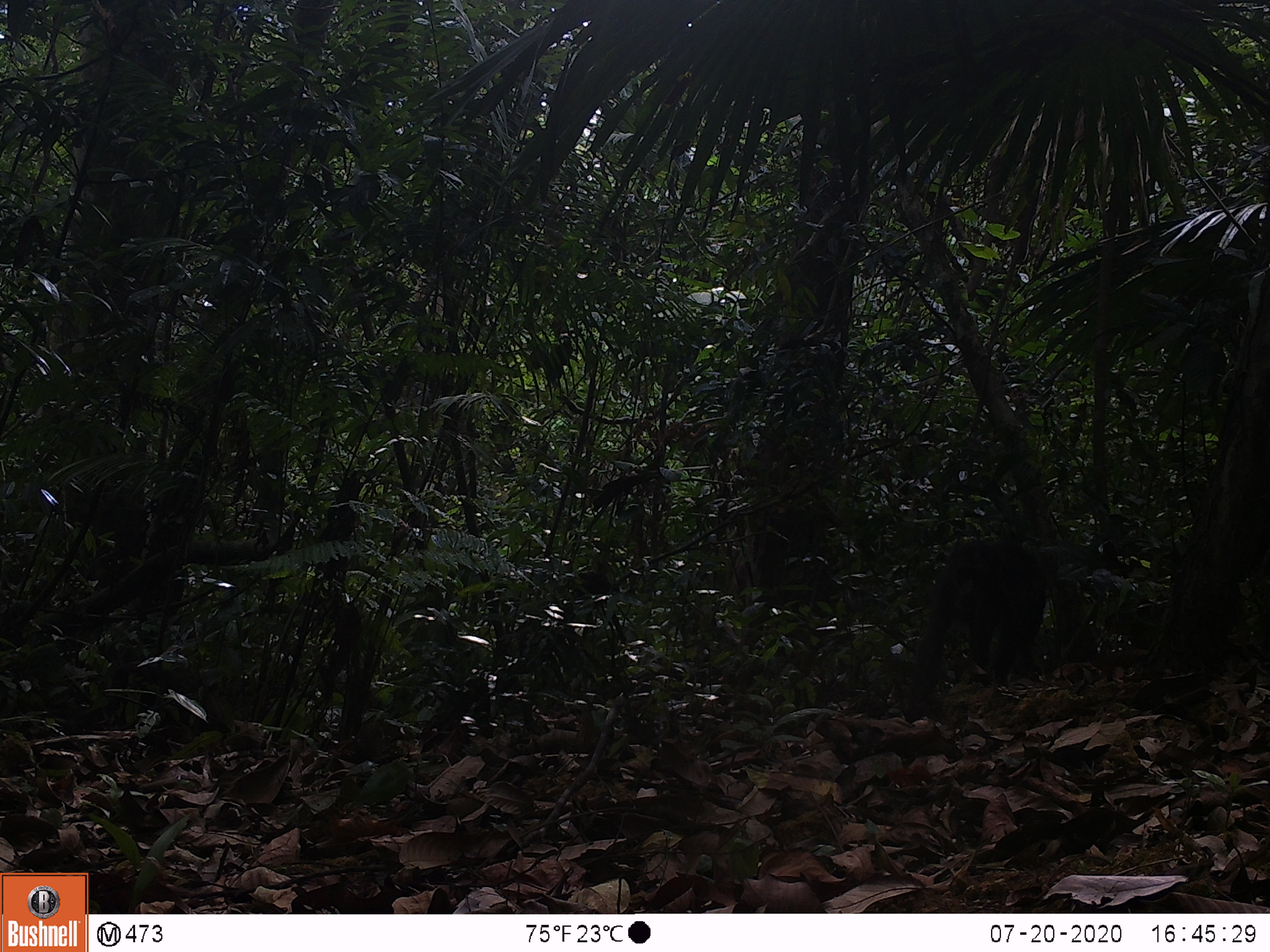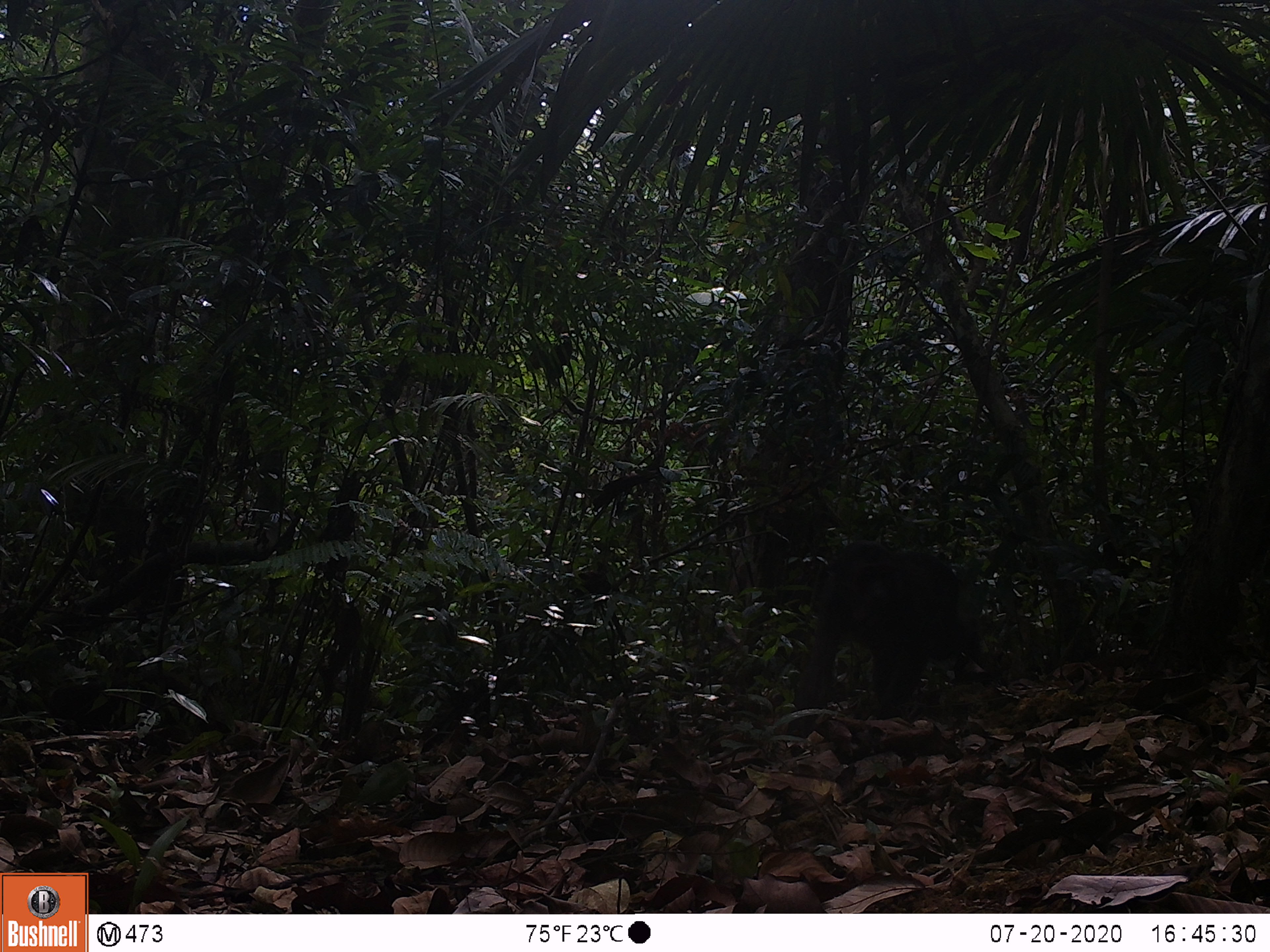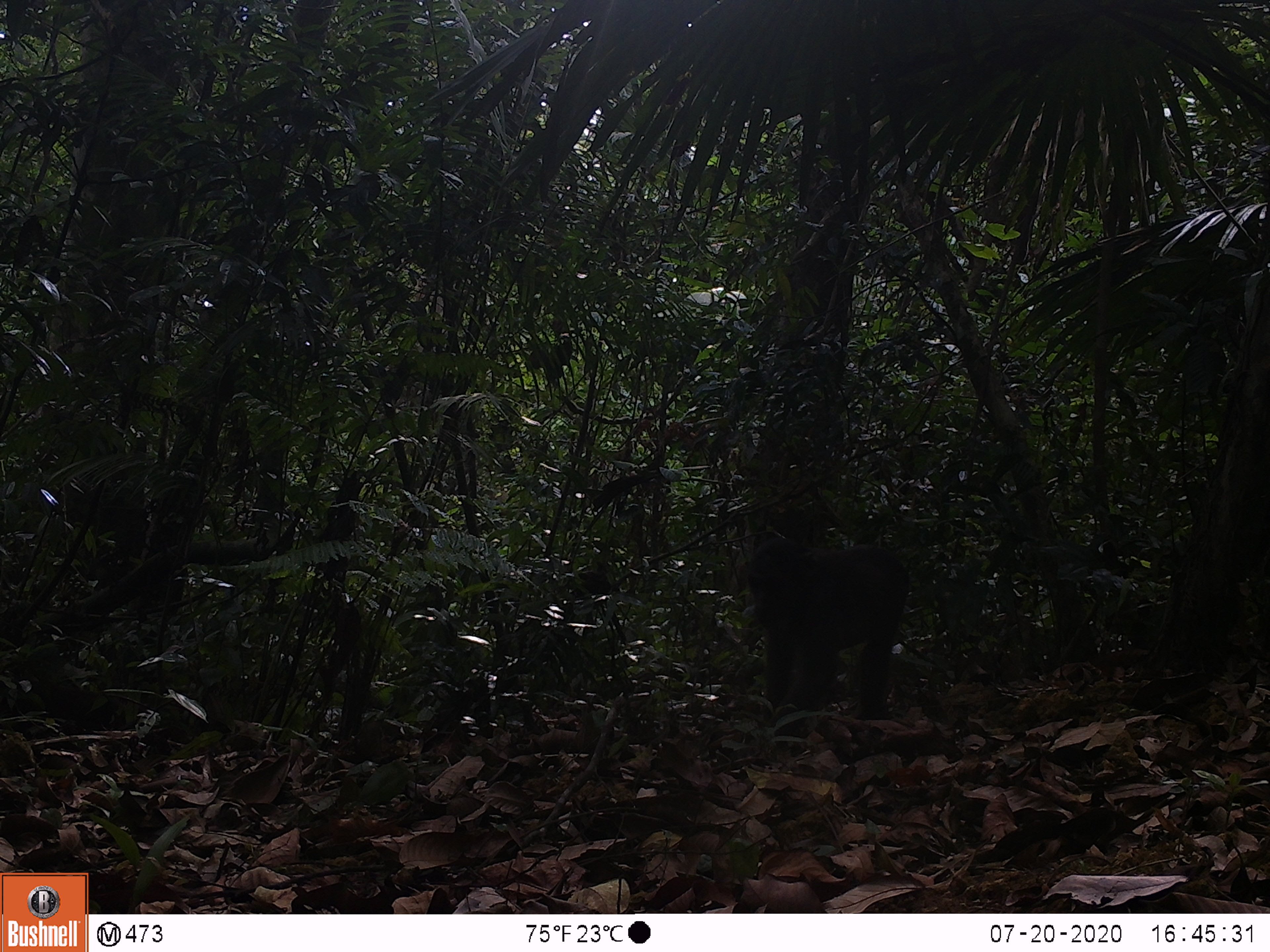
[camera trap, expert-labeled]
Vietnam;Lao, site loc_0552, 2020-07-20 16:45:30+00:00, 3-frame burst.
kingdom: Animalia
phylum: Chordata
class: Mammalia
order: Primates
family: Cercopithecidae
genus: Macaca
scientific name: Macaca arctoides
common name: stump-tailed macaque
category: stump tailed macaque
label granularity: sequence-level